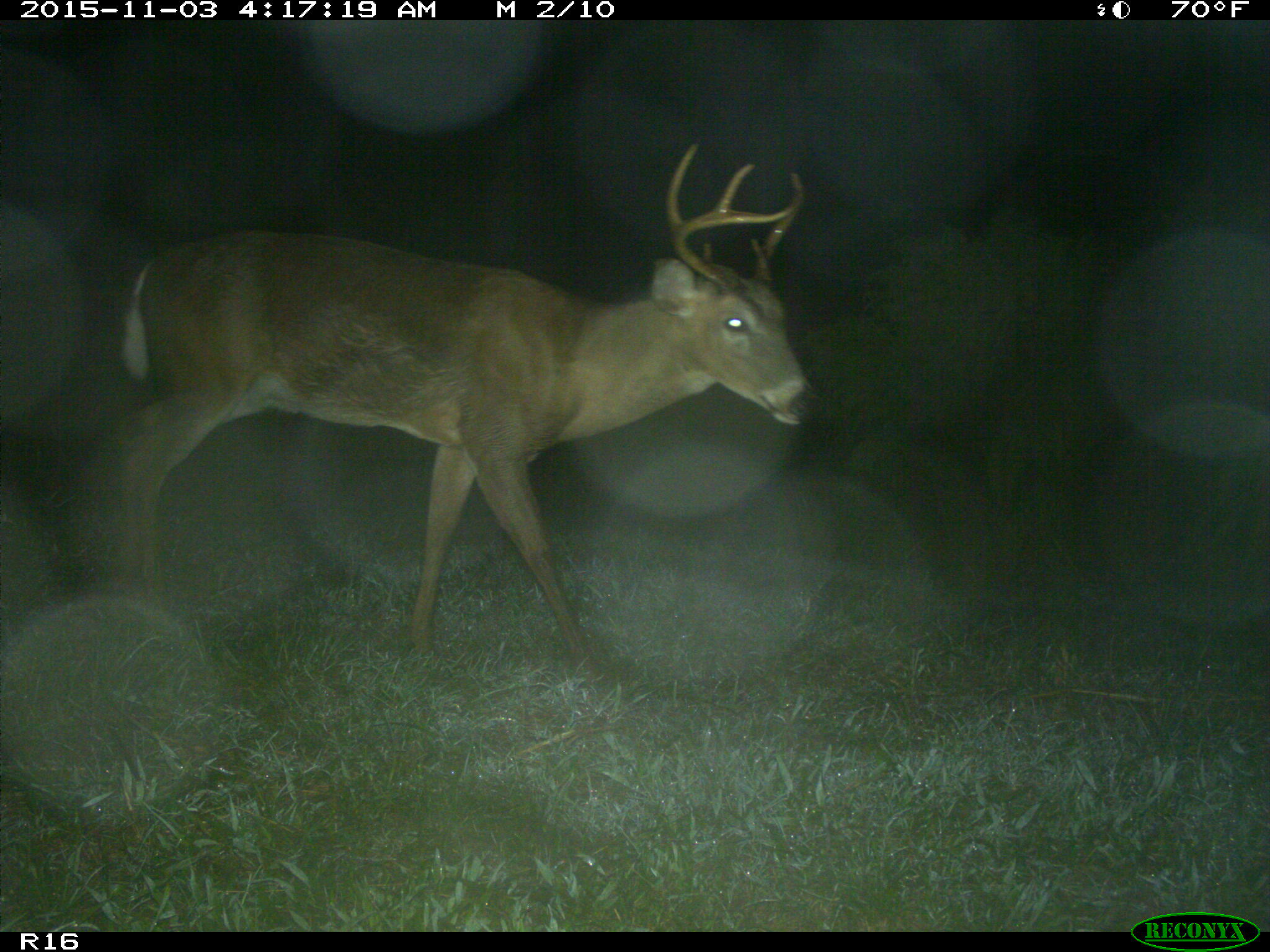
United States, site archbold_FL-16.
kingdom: Animalia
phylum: Chordata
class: Mammalia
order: Artiodactyla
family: Cervidae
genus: Odocoileus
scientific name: Odocoileus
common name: deer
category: unidentified deer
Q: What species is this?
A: Unidentified deer (deer) (Odocoileus).